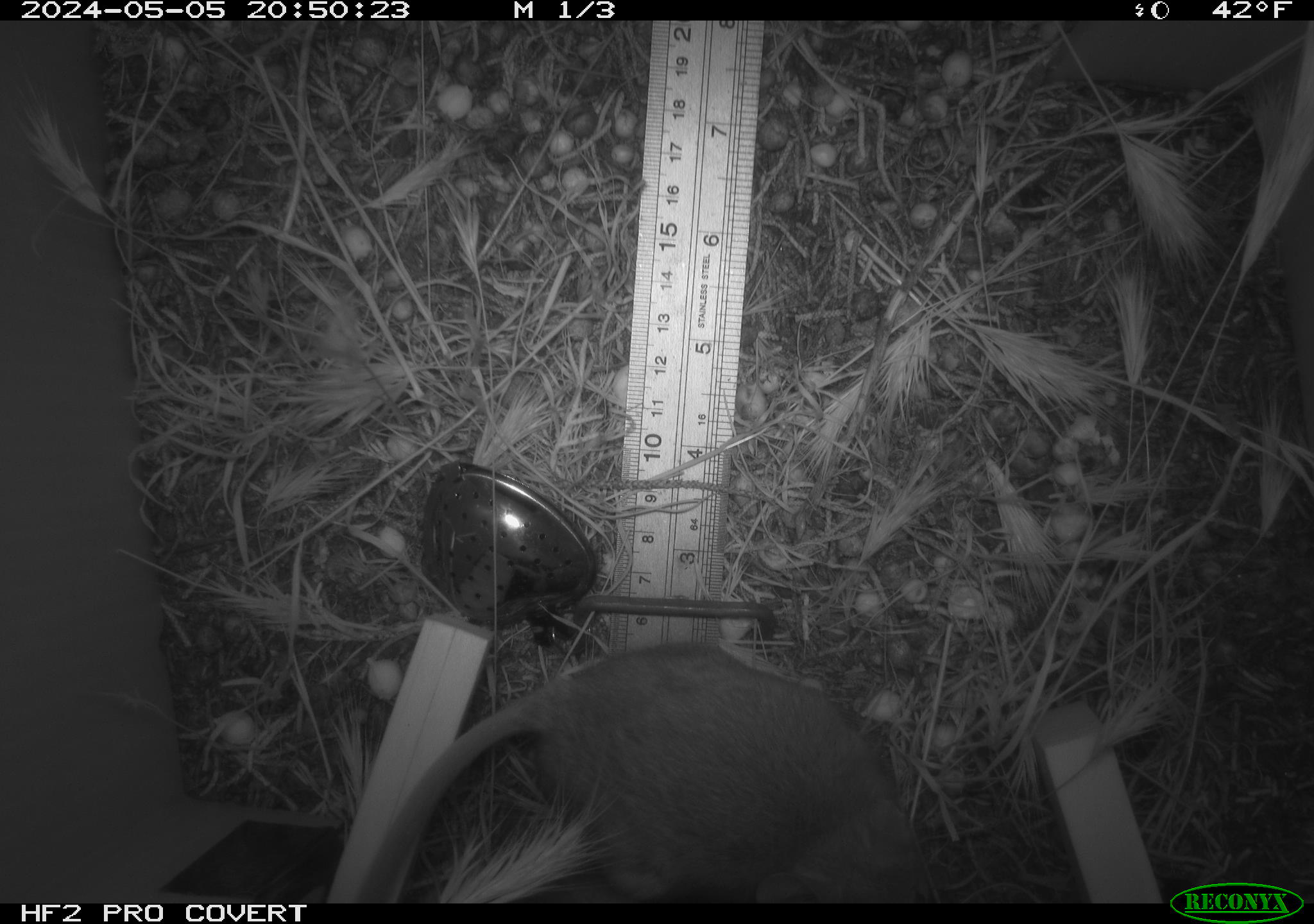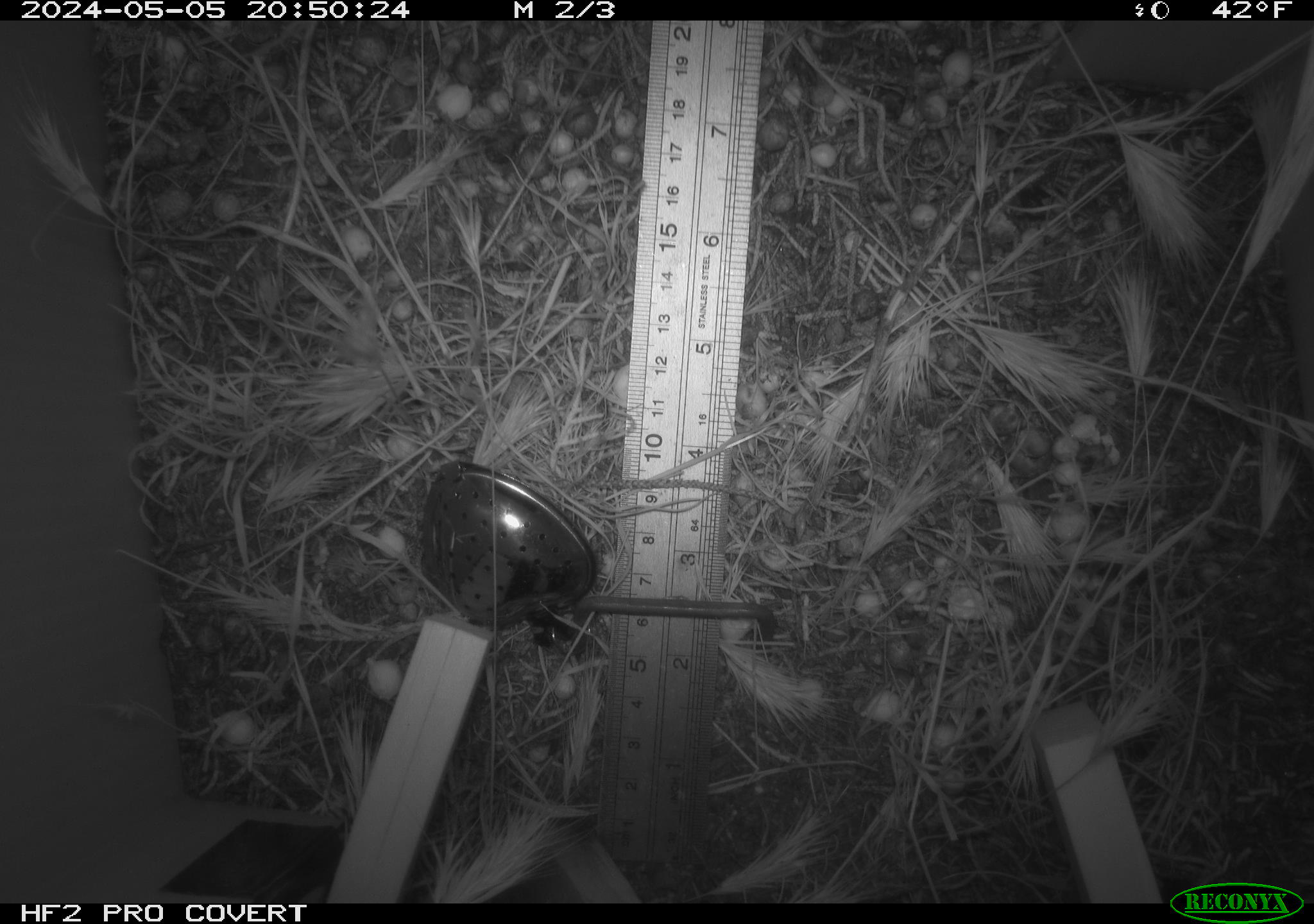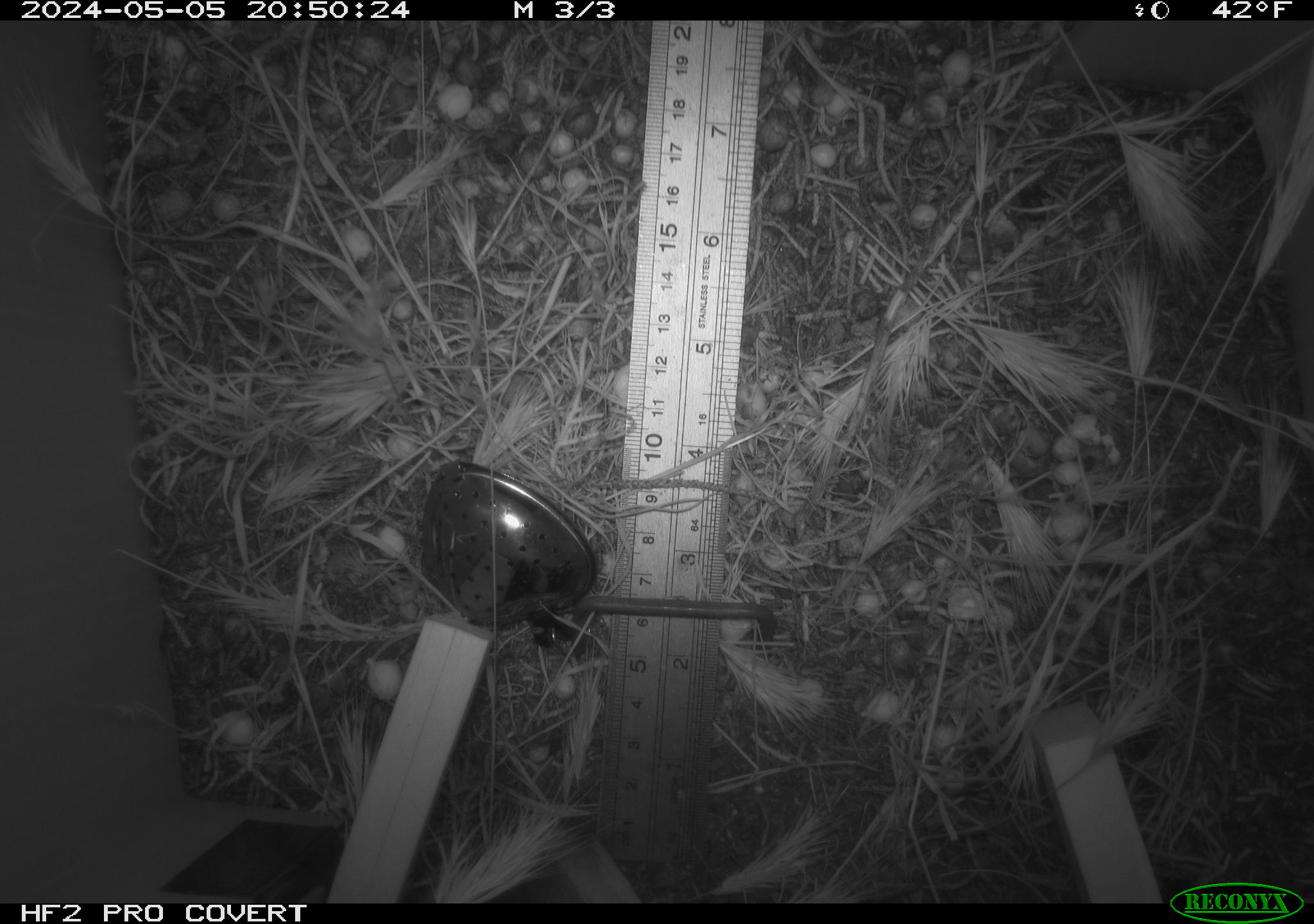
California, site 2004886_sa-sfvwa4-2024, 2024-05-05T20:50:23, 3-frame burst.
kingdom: Animalia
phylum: Chordata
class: Mammalia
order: Rodentia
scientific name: Rodentia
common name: mouse species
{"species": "mouse species (Rodentia)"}